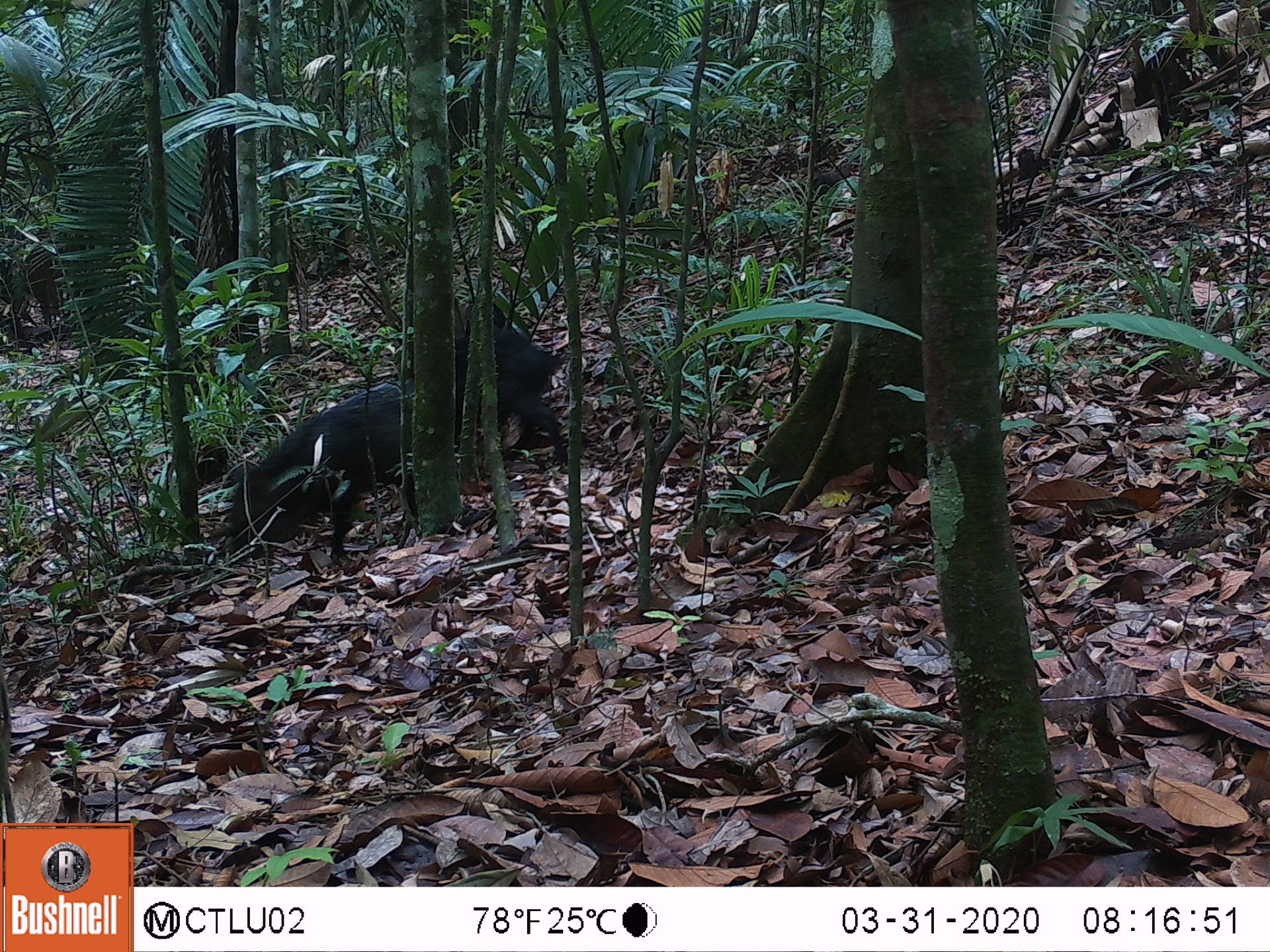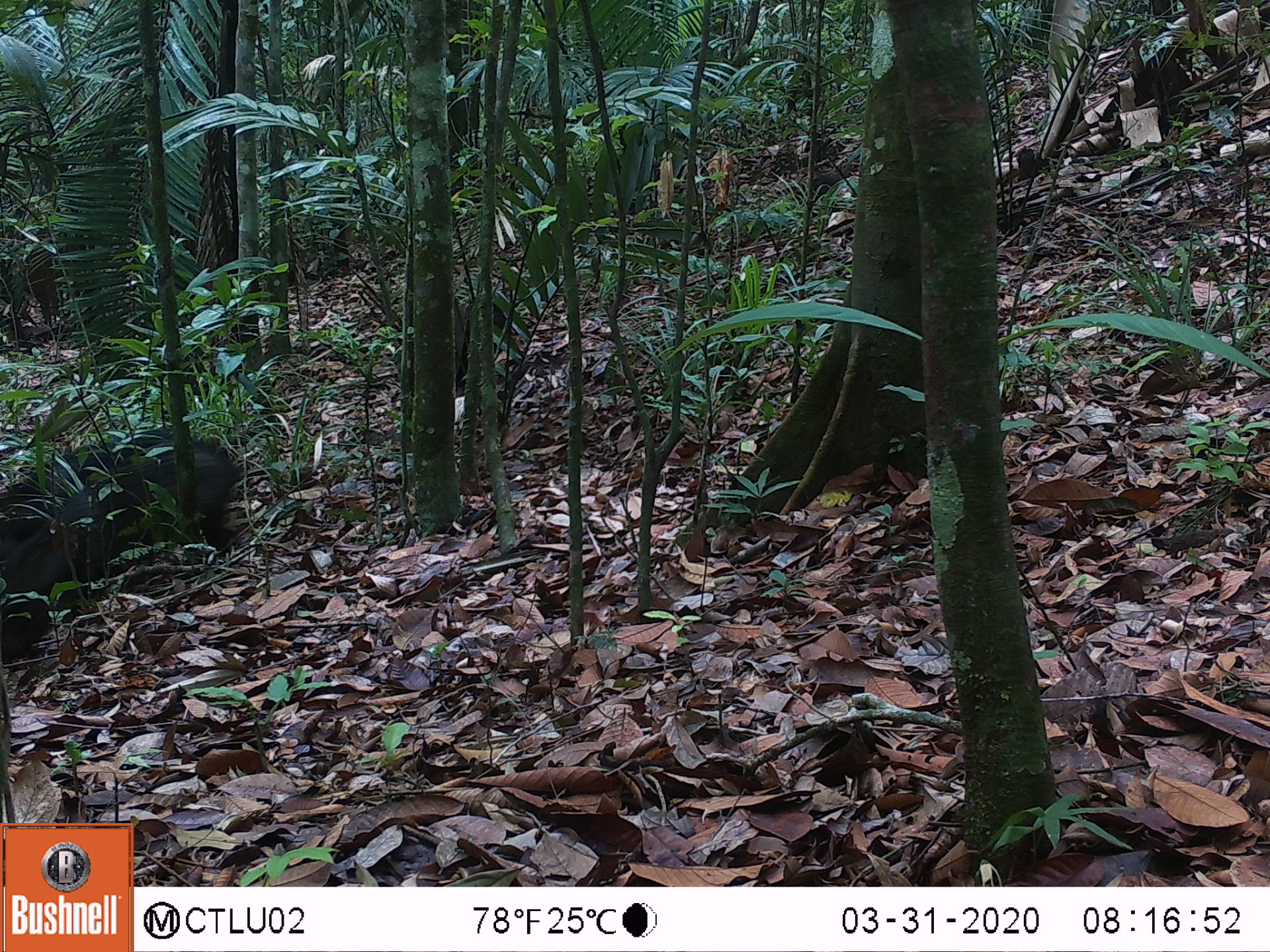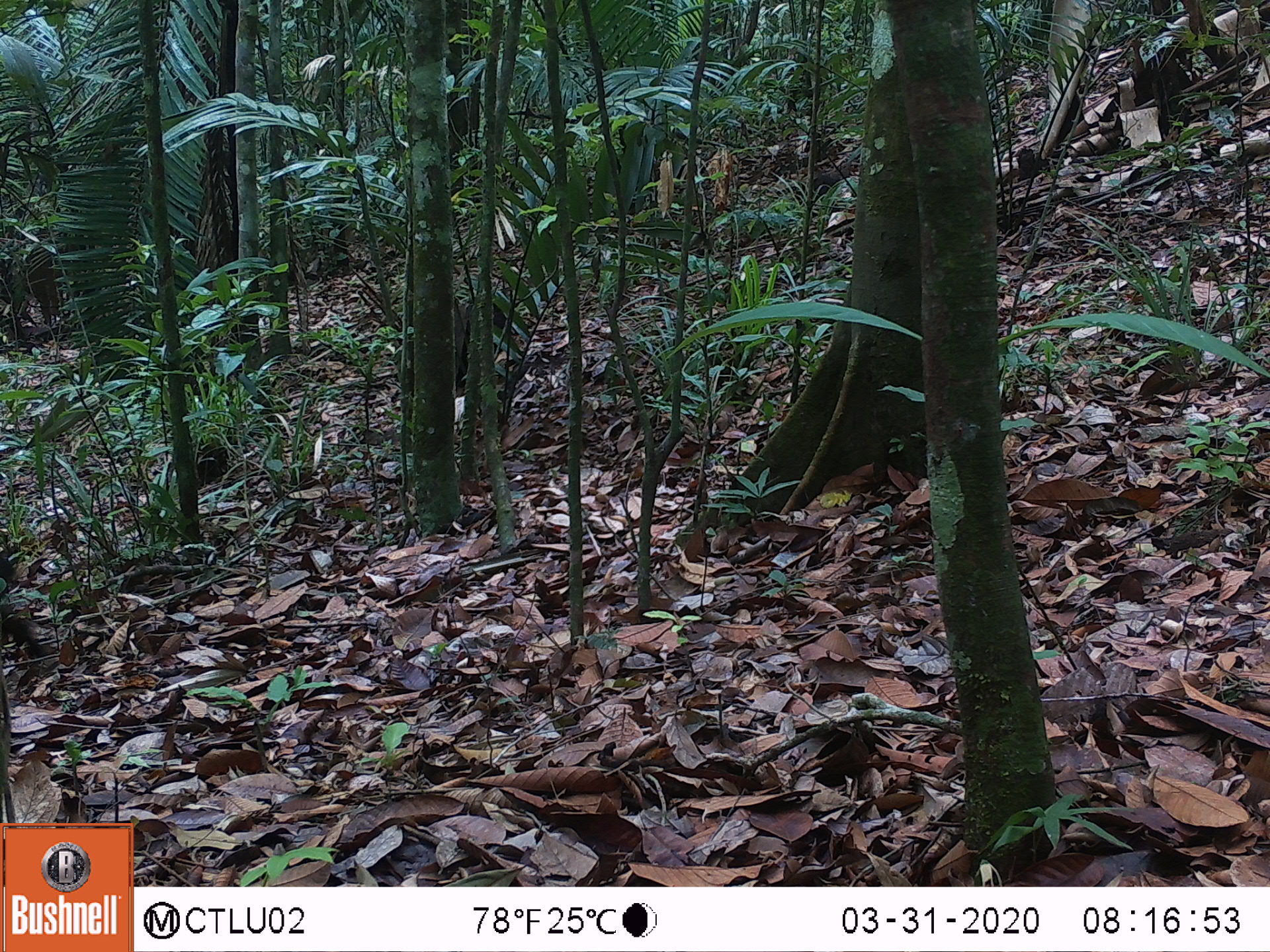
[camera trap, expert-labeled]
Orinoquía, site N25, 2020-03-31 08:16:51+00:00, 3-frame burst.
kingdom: Animalia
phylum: Chordata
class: Mammalia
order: Artiodactyla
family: Tayassuidae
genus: Pecari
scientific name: Pecari tajacu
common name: collared peccary